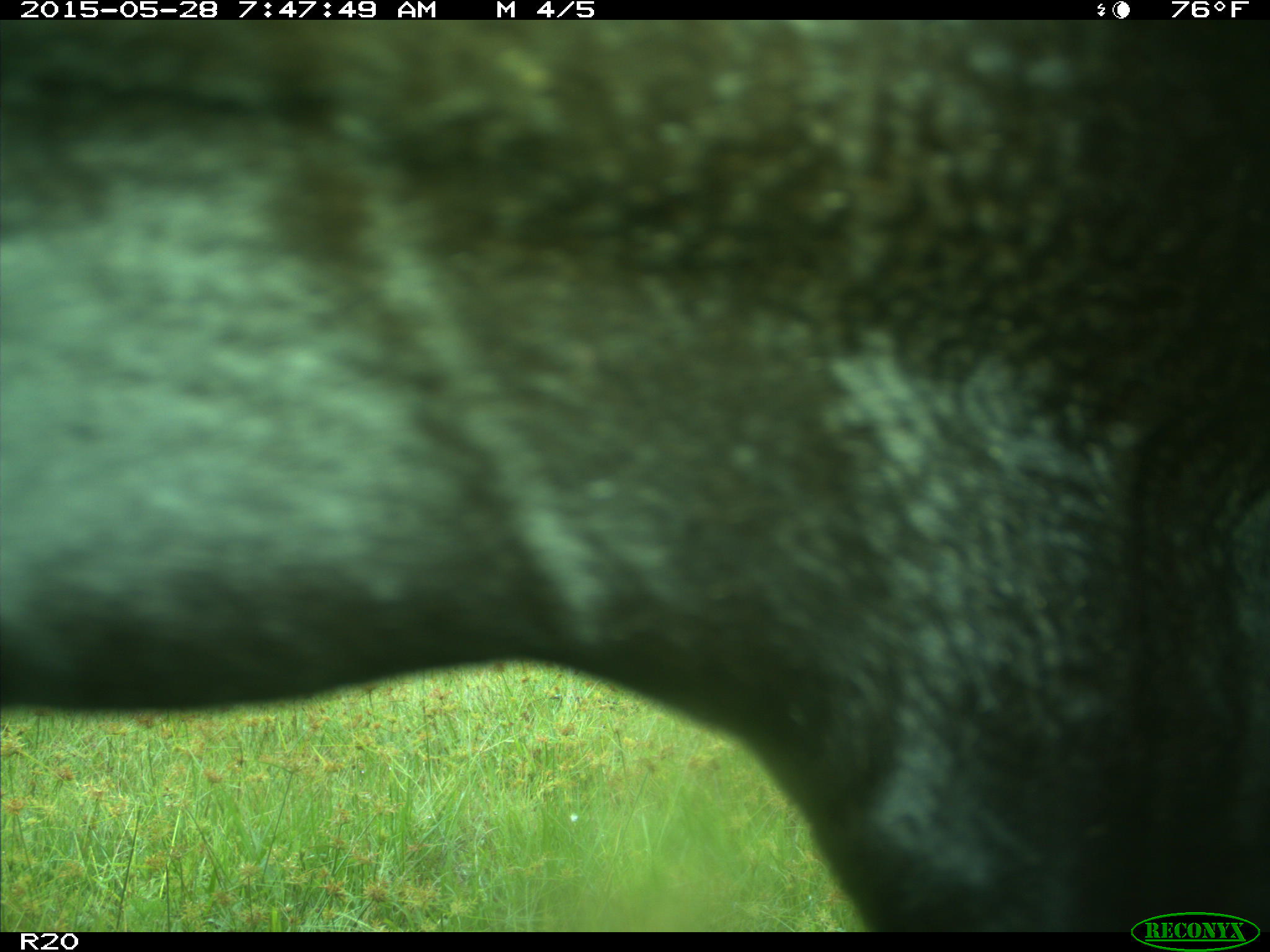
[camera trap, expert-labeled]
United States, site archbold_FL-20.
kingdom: Animalia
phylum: Chordata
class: Mammalia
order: Artiodactyla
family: Bovidae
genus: Bos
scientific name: Bos taurus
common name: domestic cow